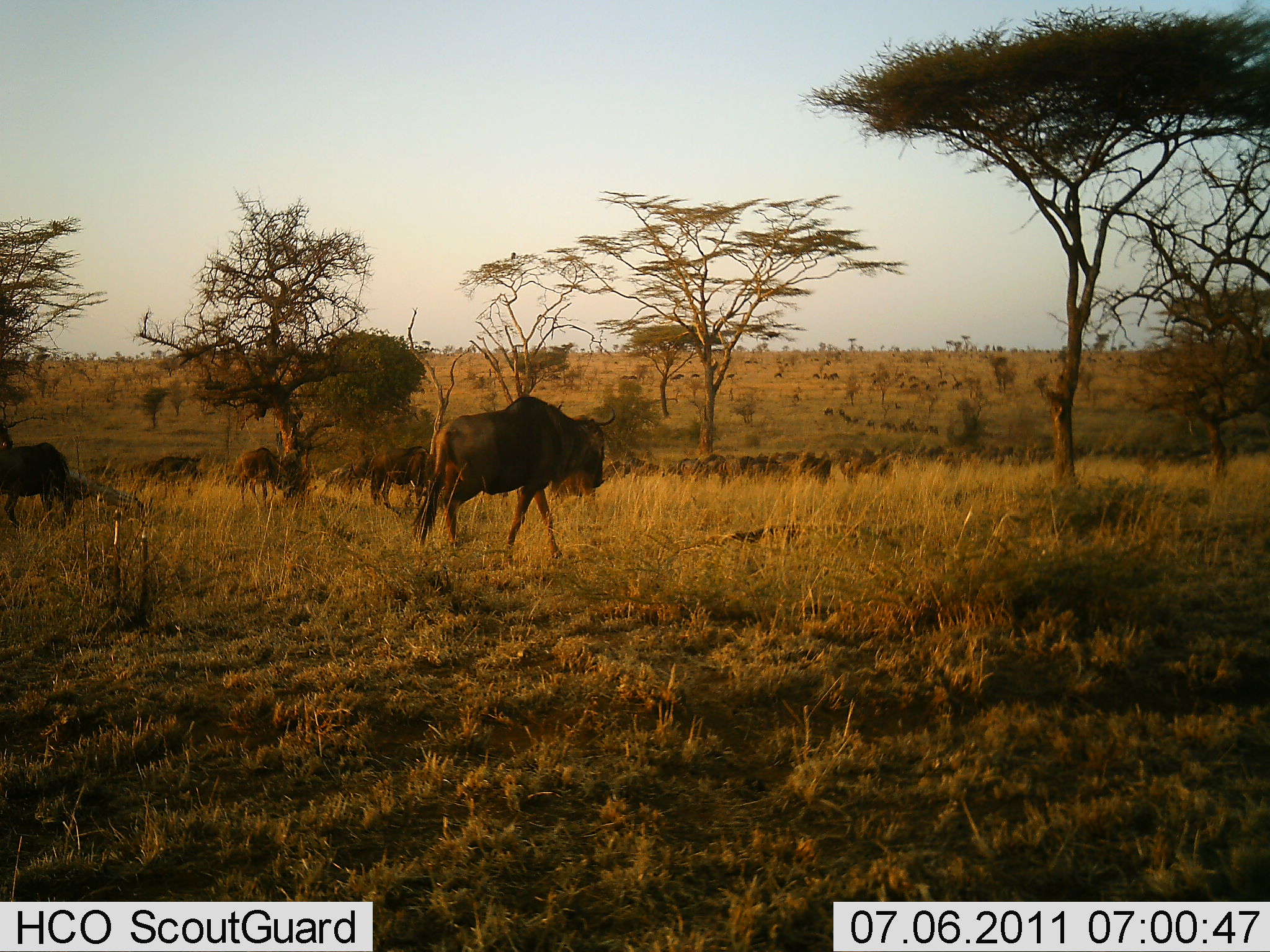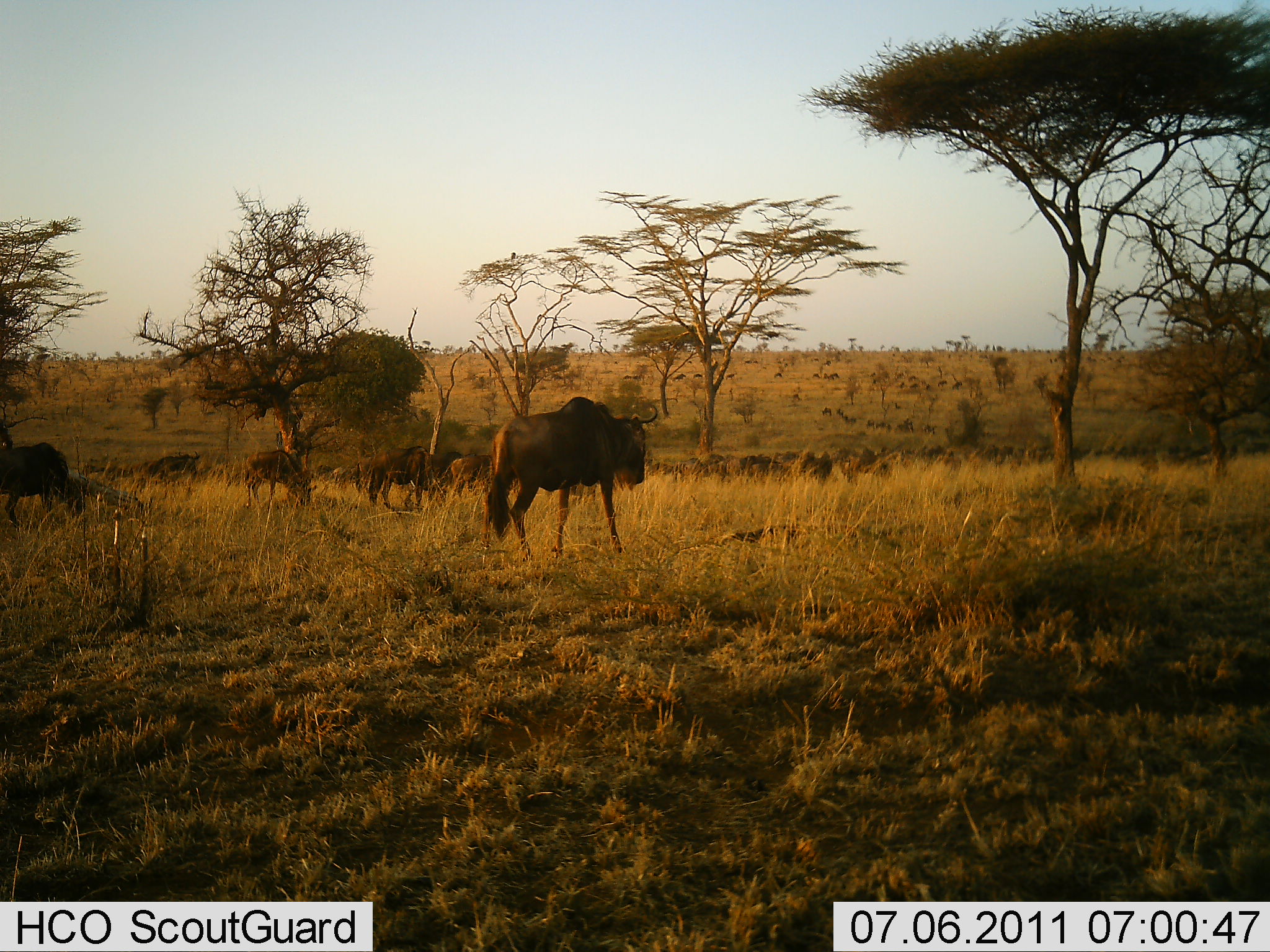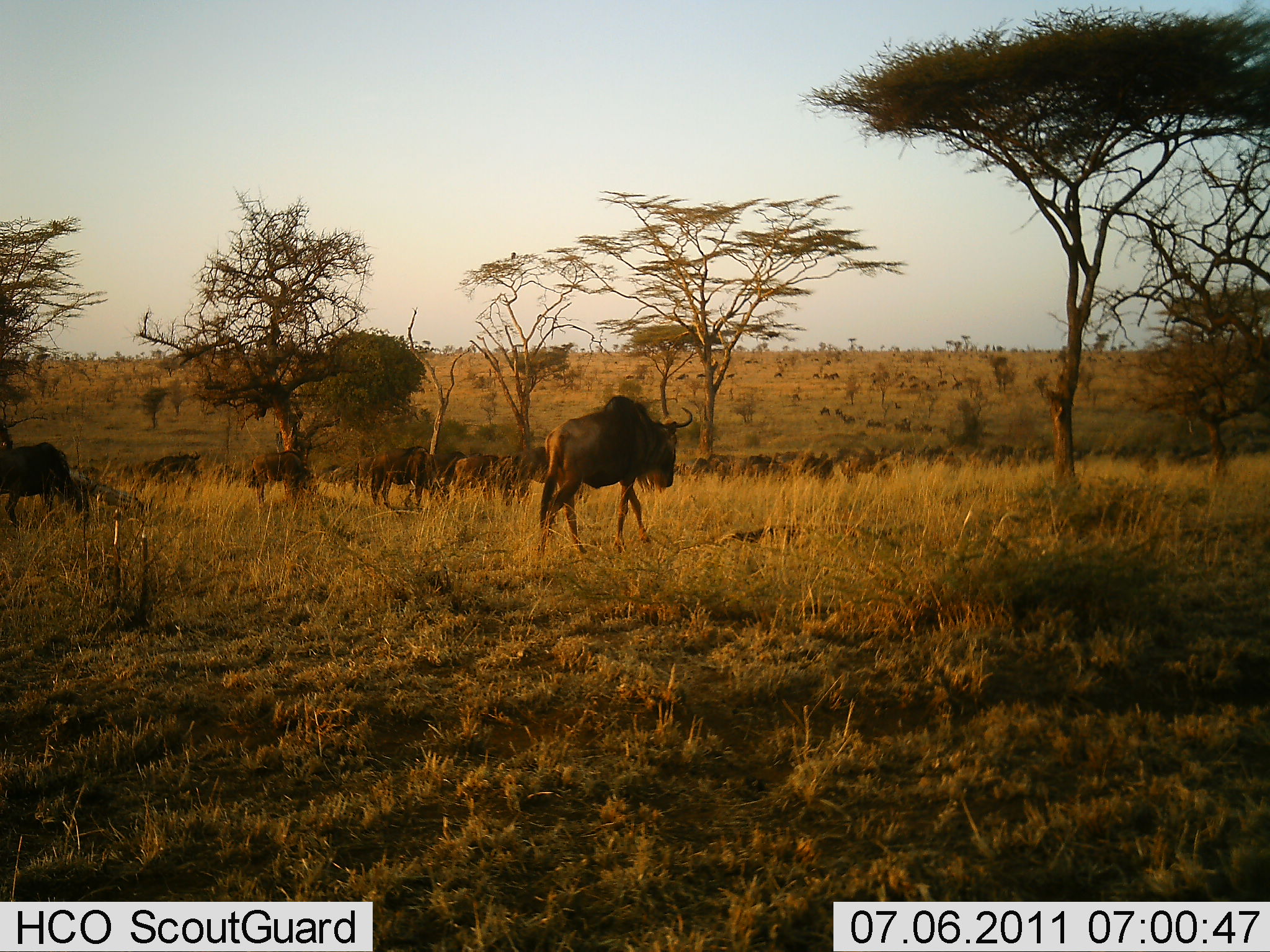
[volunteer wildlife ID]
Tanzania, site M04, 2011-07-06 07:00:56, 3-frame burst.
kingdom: Animalia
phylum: Chordata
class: Mammalia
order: Artiodactyla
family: Bovidae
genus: Connochaetes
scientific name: Connochaetes taurinus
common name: blue wildebeest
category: wildebeest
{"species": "wildebeest (blue wildebeest) (Connochaetes taurinus)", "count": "11-50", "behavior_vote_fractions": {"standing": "0%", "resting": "0%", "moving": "100%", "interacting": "0%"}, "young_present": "0%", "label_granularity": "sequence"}